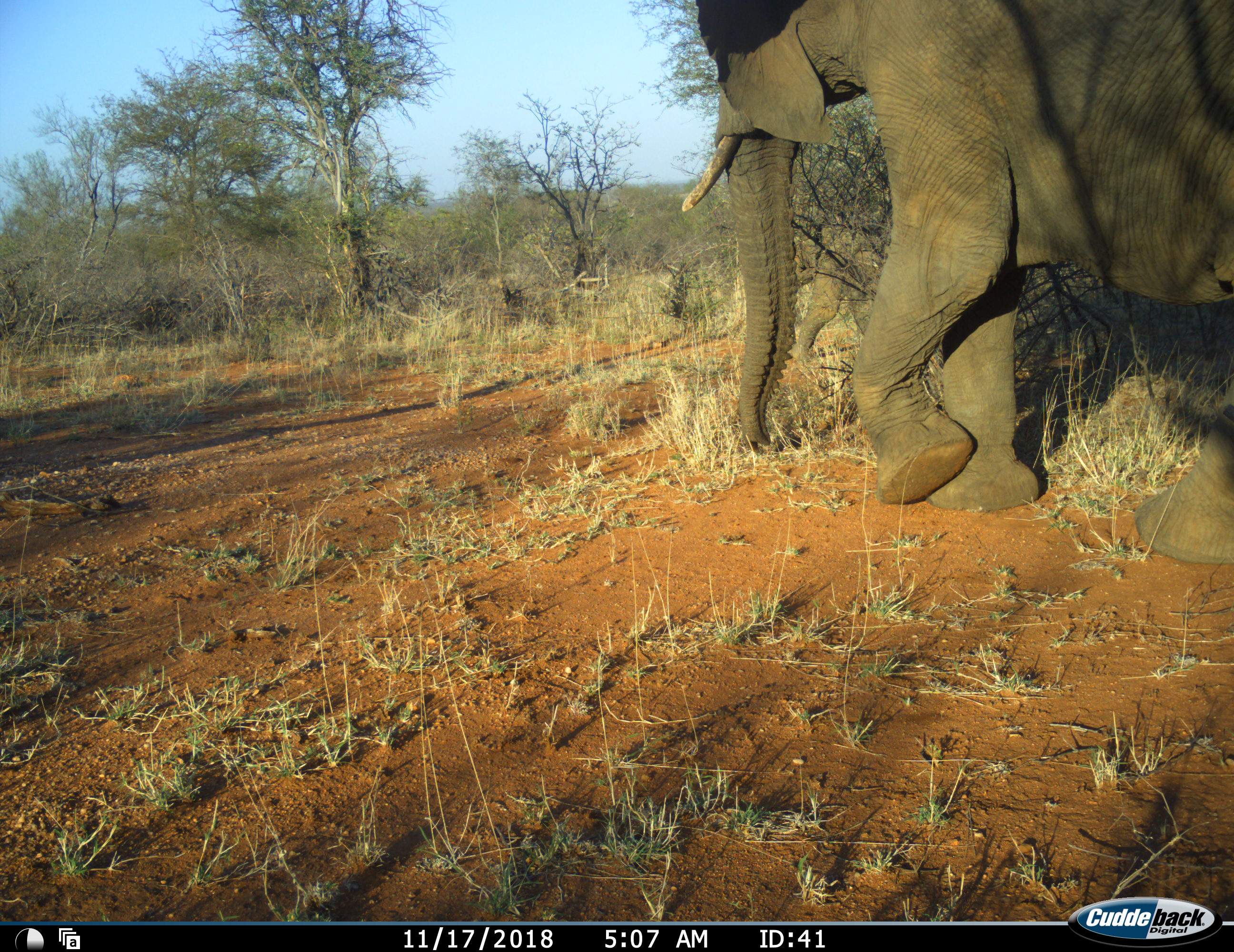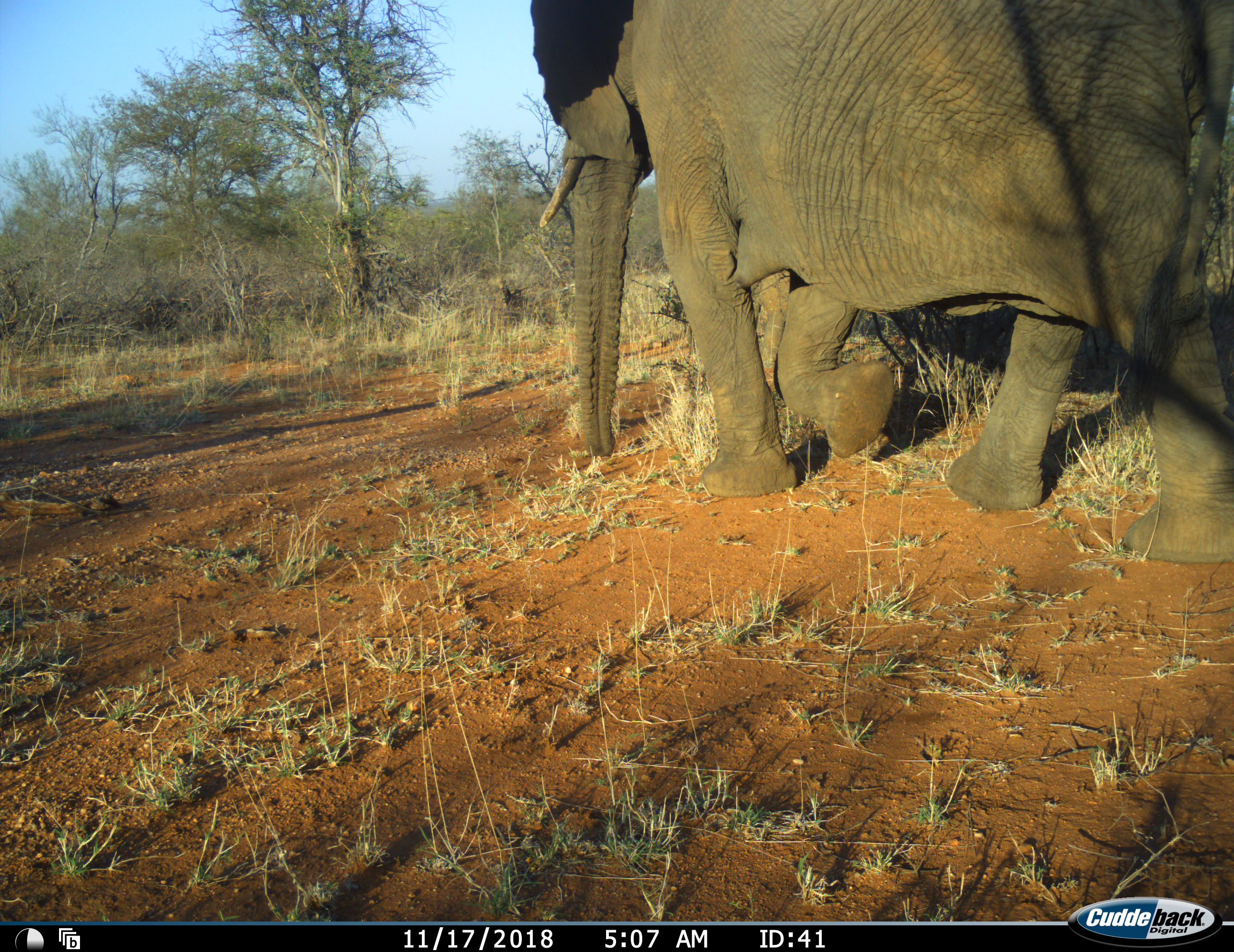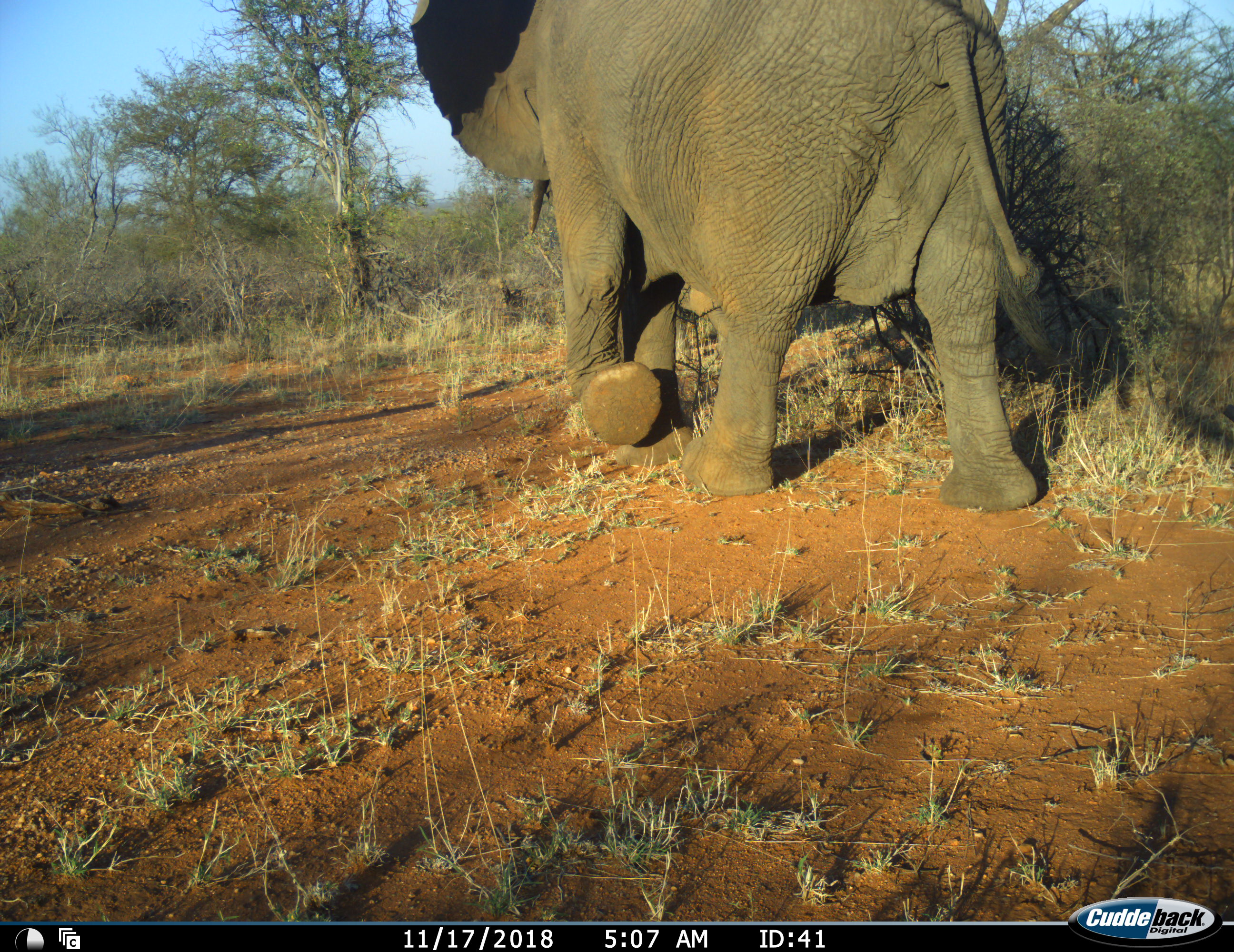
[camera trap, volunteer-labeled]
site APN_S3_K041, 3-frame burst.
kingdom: Animalia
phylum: Chordata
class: Mammalia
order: Proboscidea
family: Elephantidae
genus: Loxodonta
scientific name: Loxodonta africana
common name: african bush elephant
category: elephant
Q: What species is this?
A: Elephant (african bush elephant) (Loxodonta africana).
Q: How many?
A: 1.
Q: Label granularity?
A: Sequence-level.